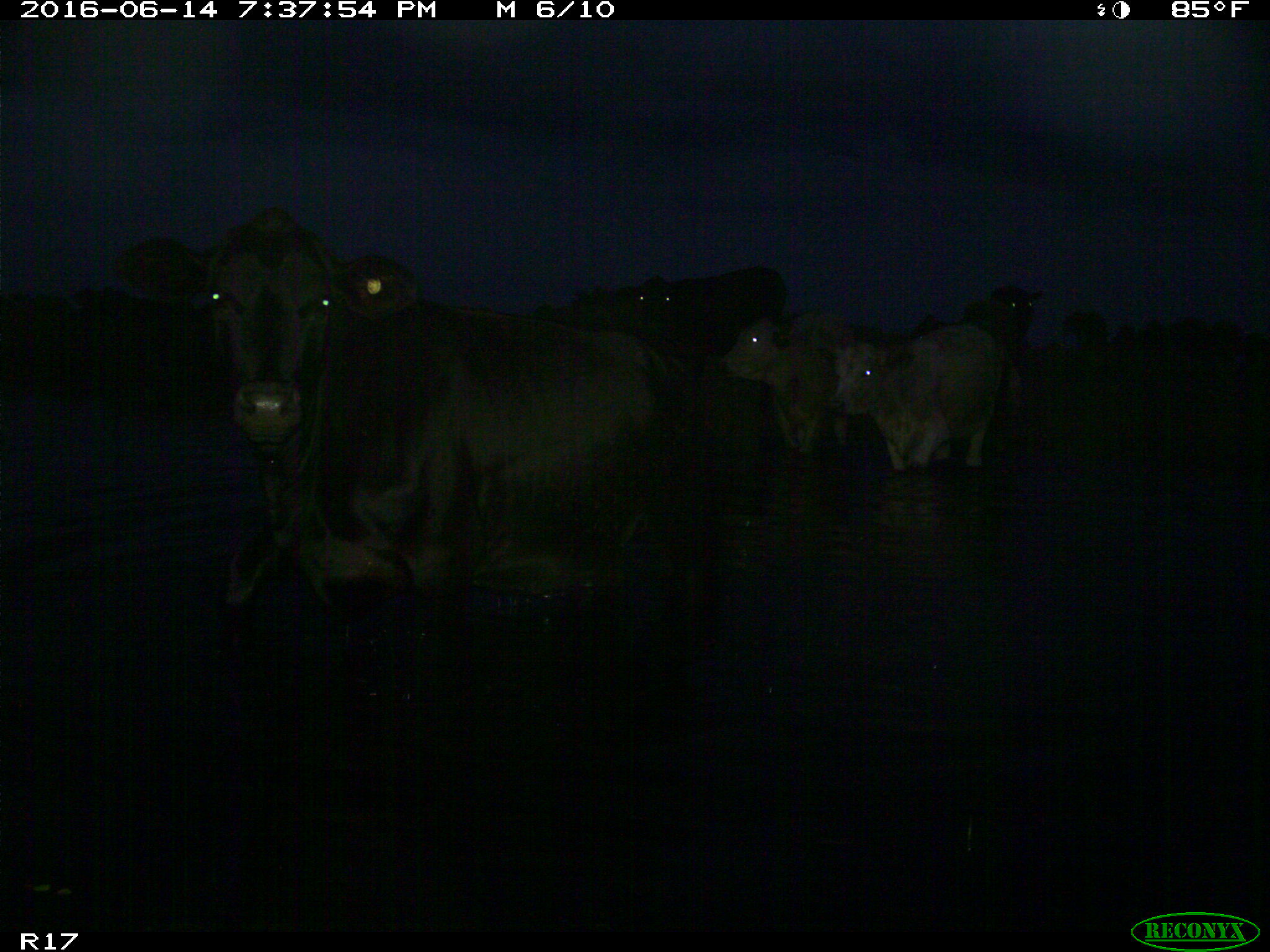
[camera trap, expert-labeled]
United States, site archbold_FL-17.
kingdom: Animalia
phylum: Chordata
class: Mammalia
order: Artiodactyla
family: Bovidae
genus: Bos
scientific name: Bos taurus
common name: domestic cow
Bos taurus (domestic cow).